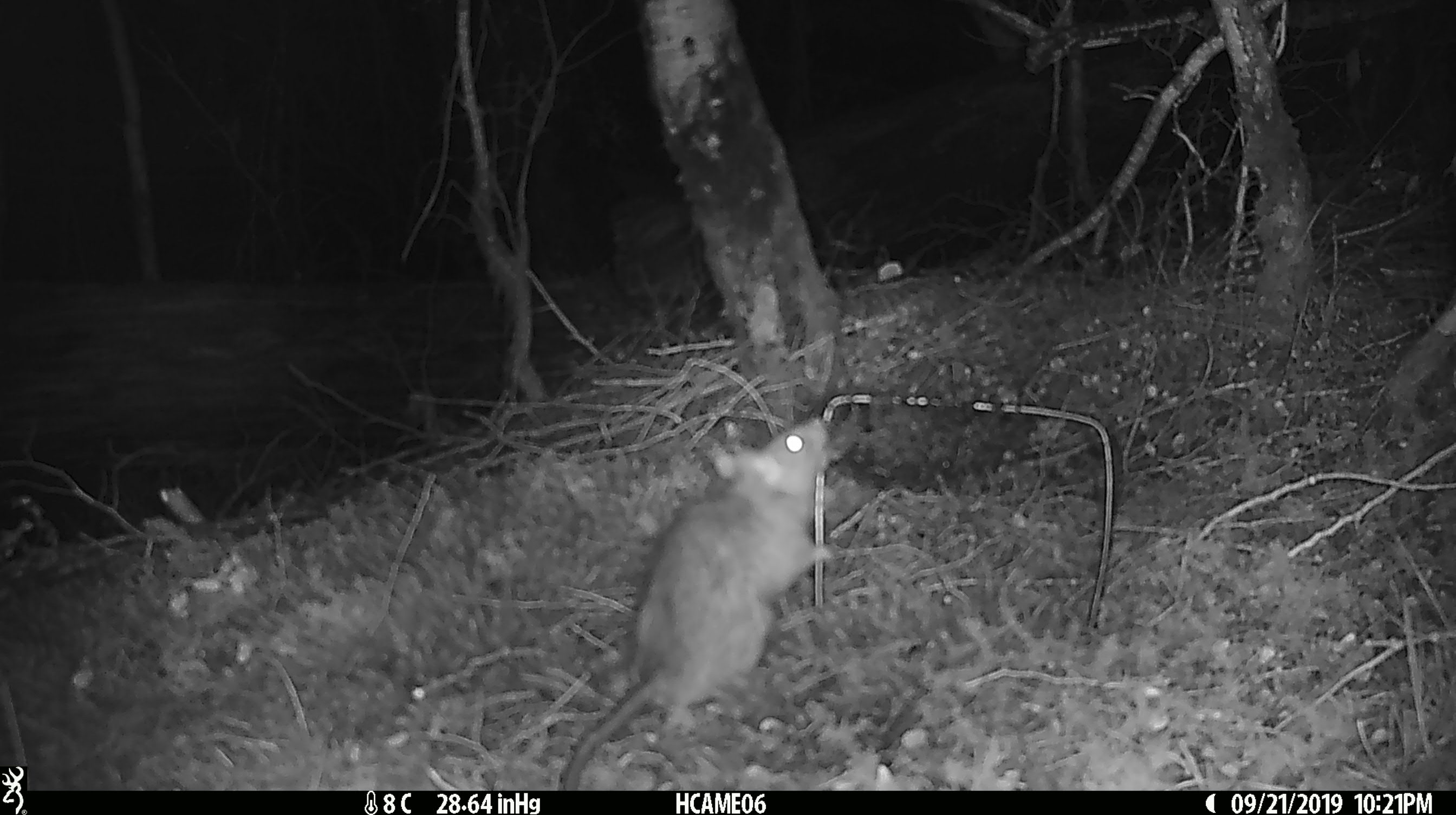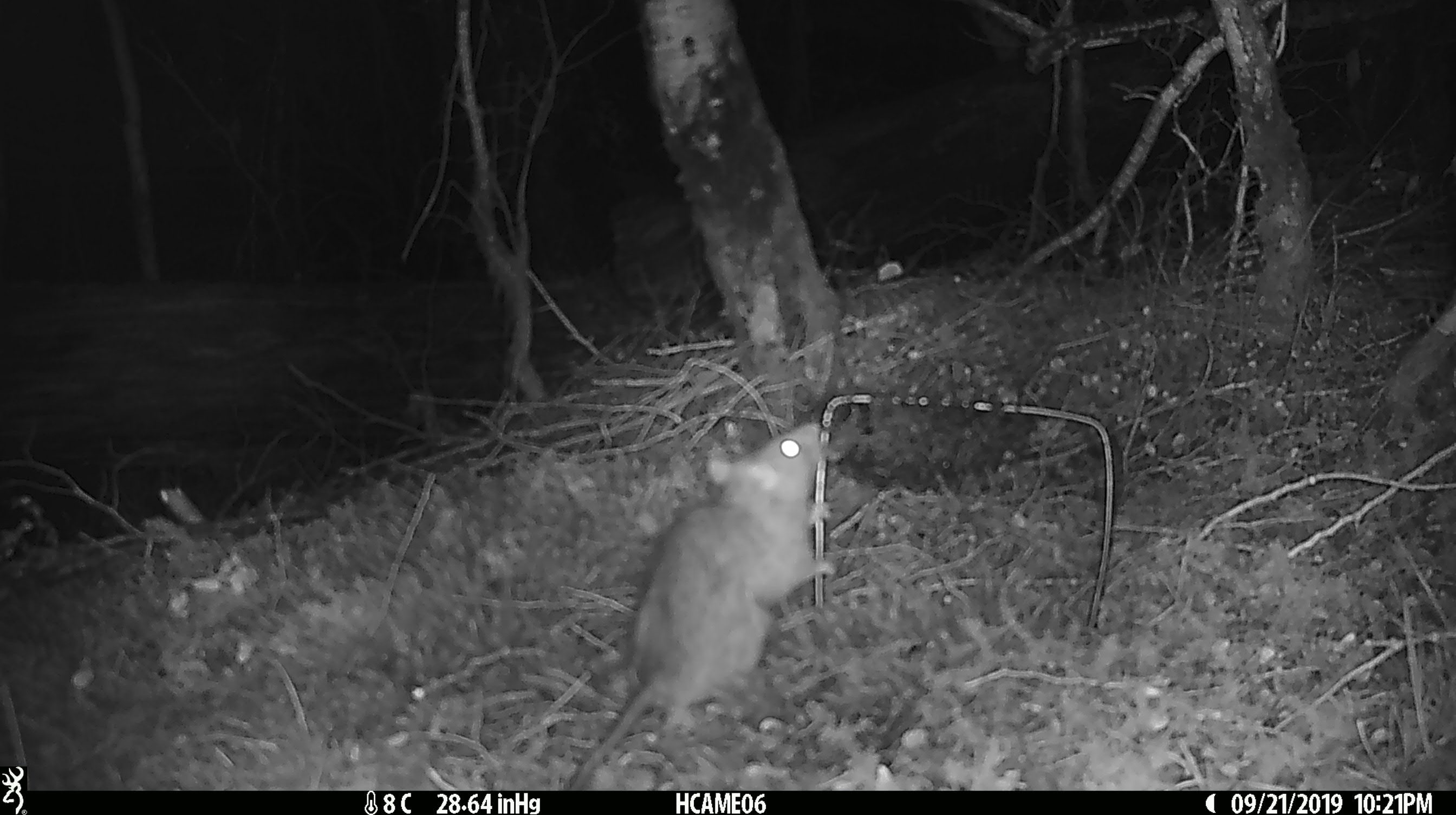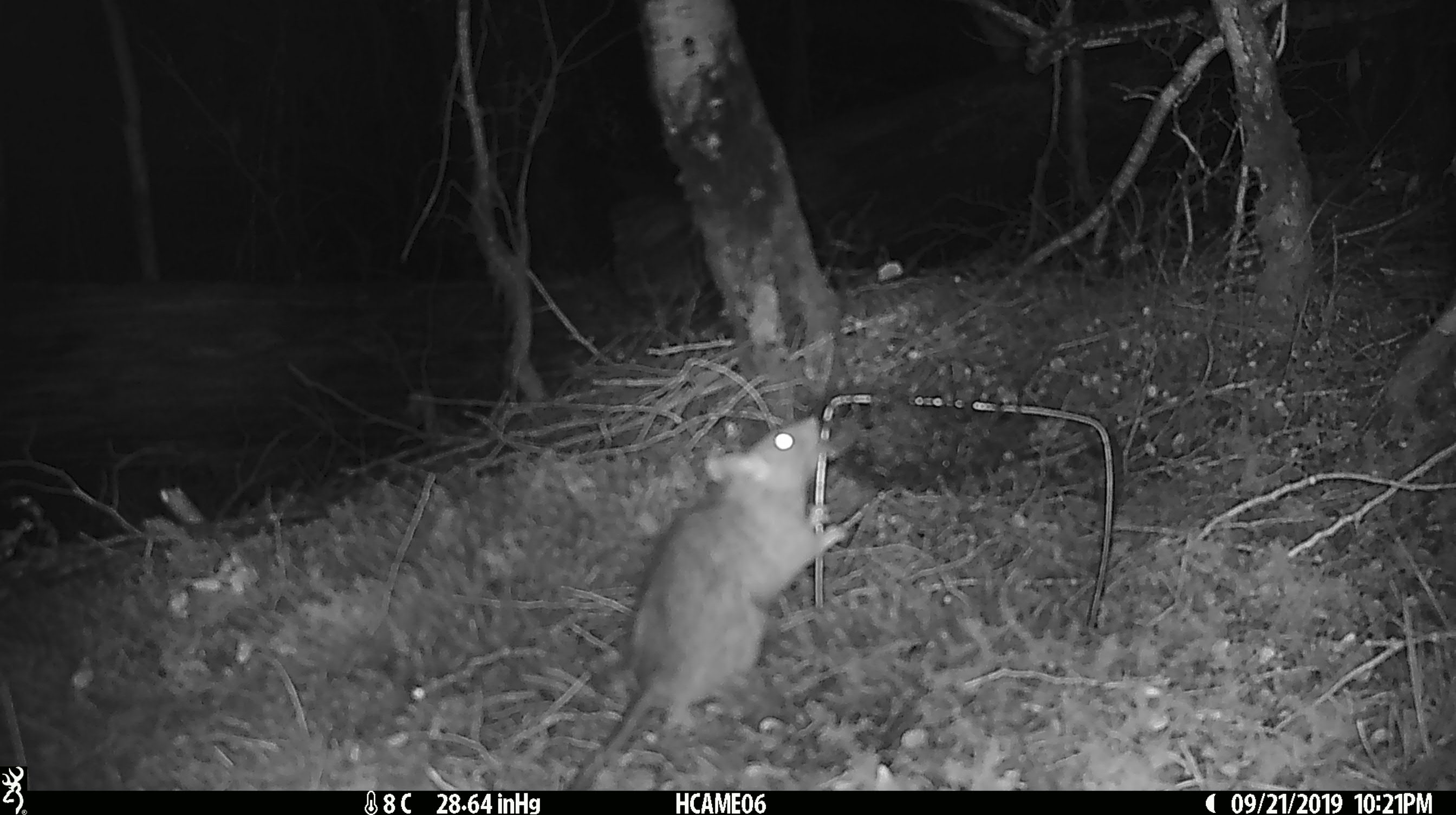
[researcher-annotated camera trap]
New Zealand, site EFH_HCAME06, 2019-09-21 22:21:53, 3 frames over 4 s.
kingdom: Animalia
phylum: Chordata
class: Mammalia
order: Rodentia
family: Muridae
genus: Rattus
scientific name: Rattus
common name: rat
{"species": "rat (Rattus)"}